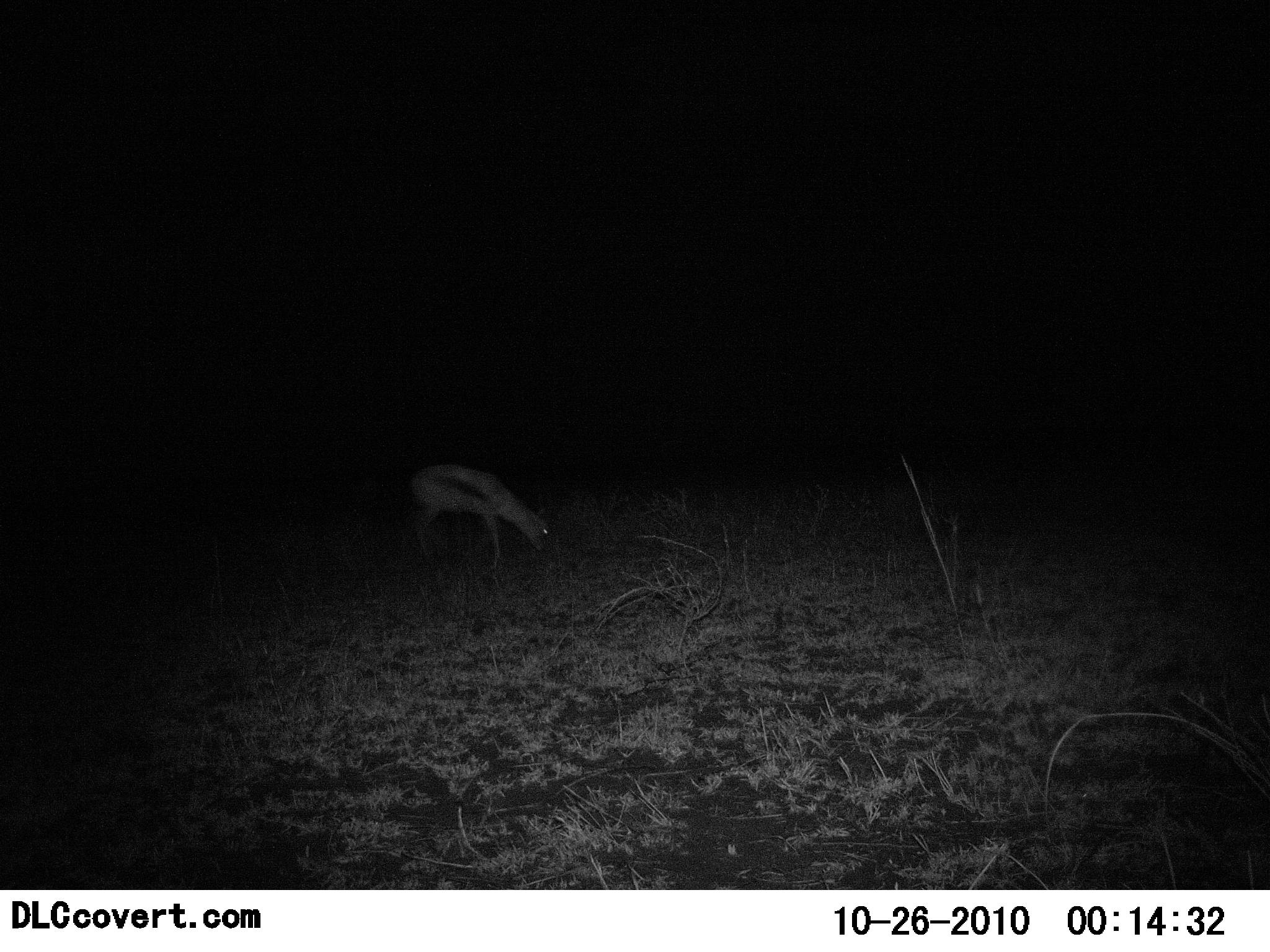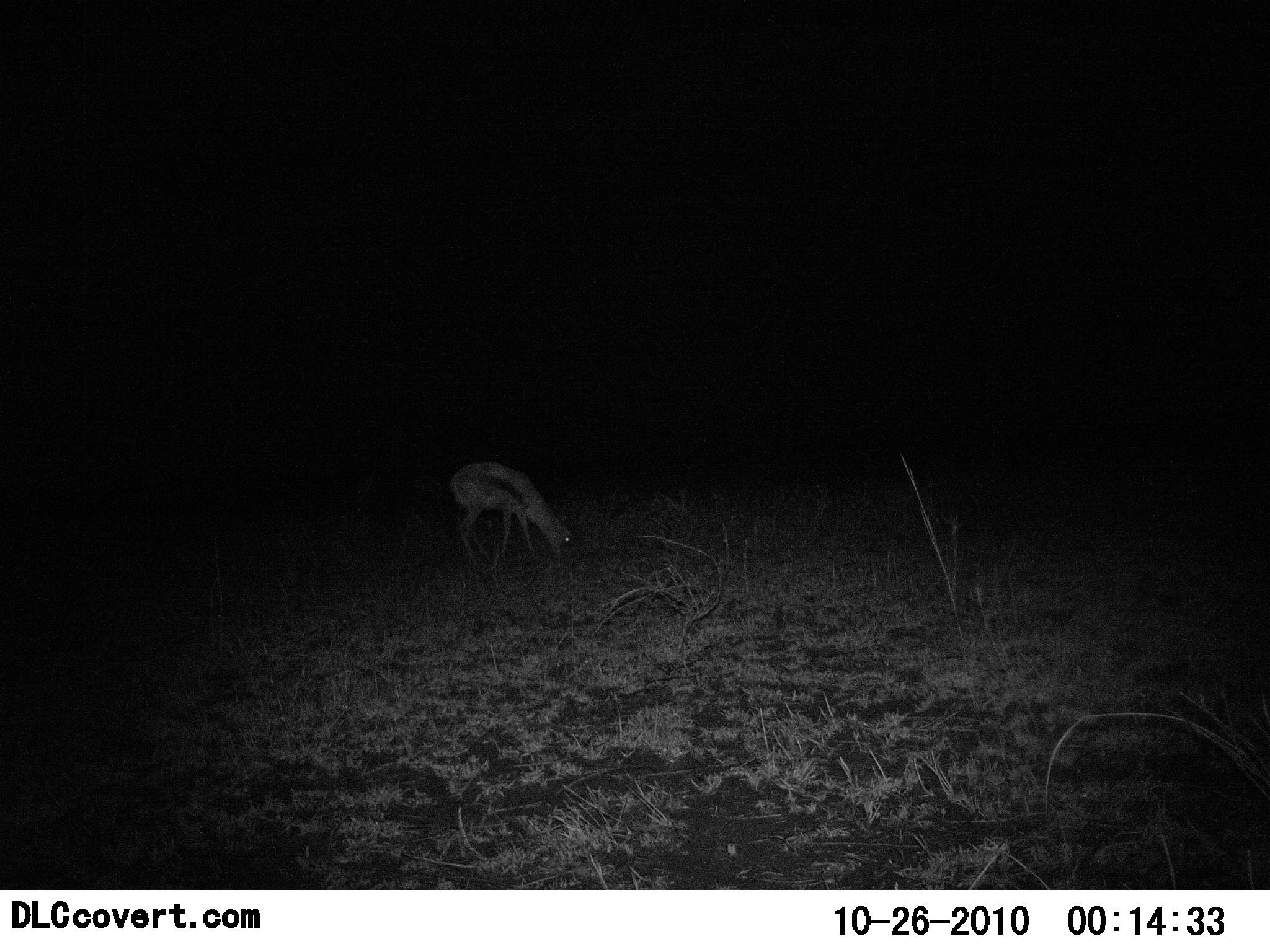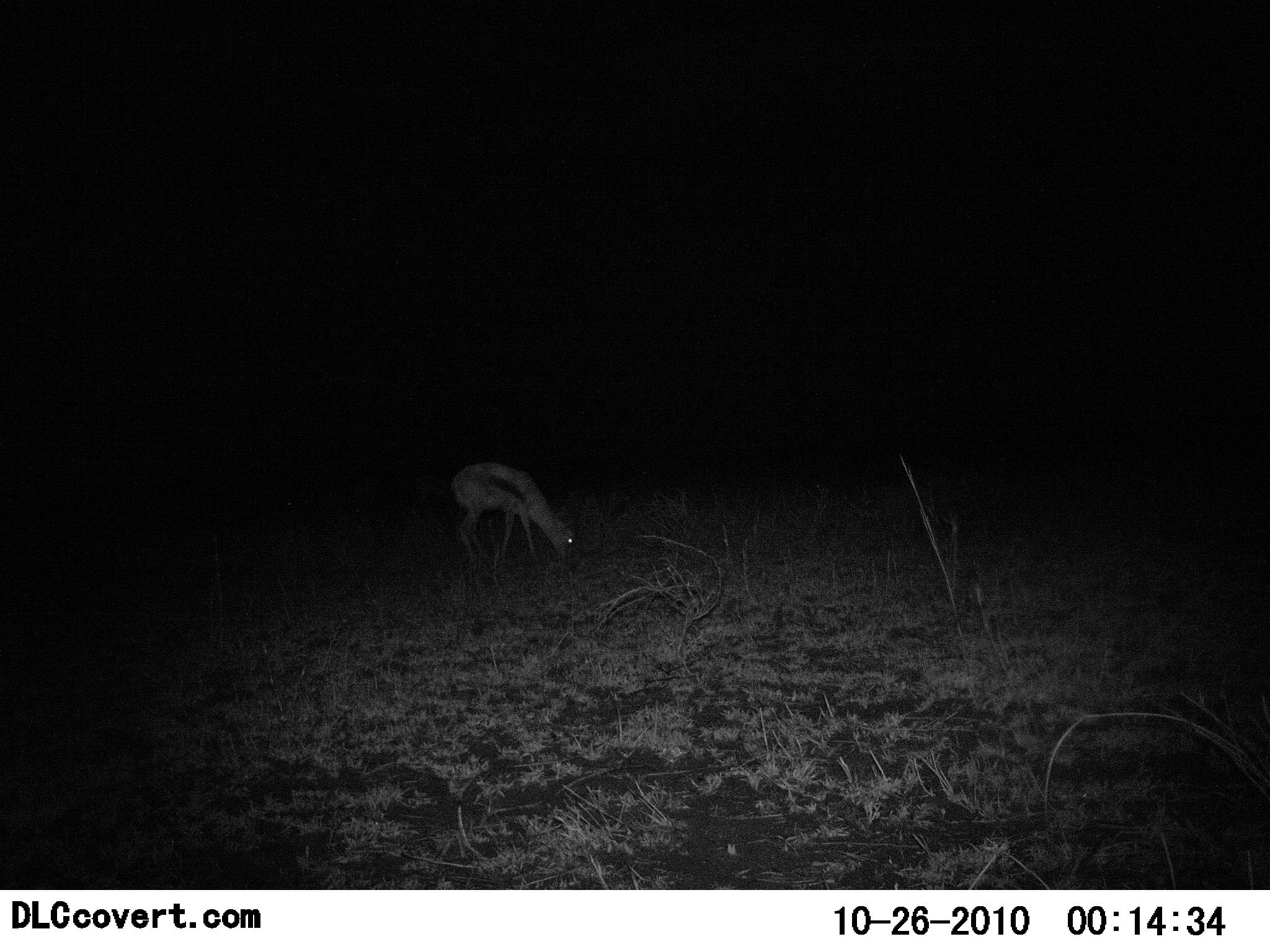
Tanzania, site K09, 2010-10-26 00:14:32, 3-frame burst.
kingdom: Animalia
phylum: Chordata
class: Mammalia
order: Artiodactyla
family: Bovidae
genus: Eudorcas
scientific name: Eudorcas thomsonii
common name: thomson's gazelle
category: gazellethomsons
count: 1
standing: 25%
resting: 0%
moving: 12%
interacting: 0%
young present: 6%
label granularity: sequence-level